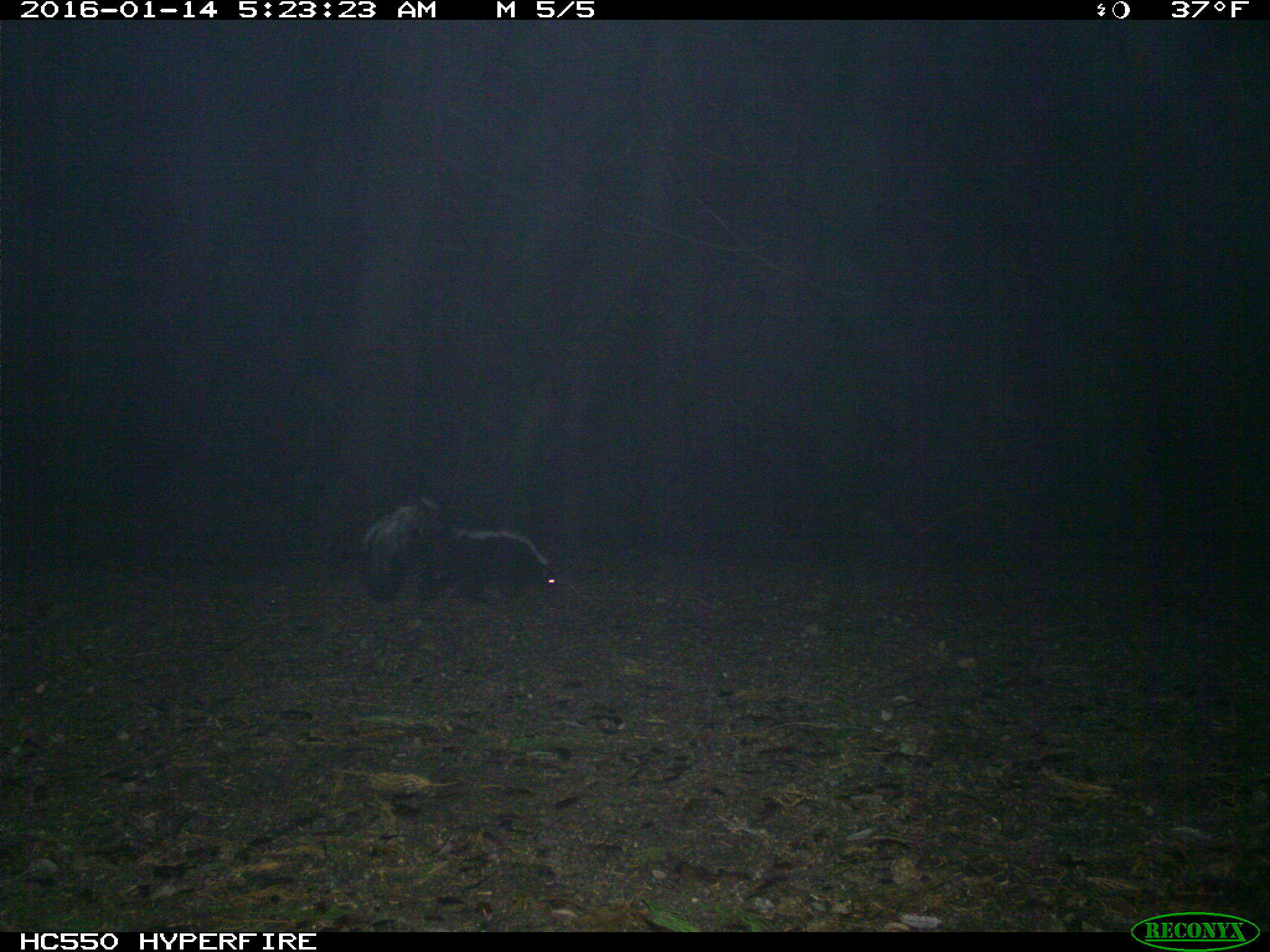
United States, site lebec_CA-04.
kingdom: Animalia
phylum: Chordata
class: Mammalia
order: Carnivora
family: Mephitidae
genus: Mephitis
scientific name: Mephitis mephitis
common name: striped skunk